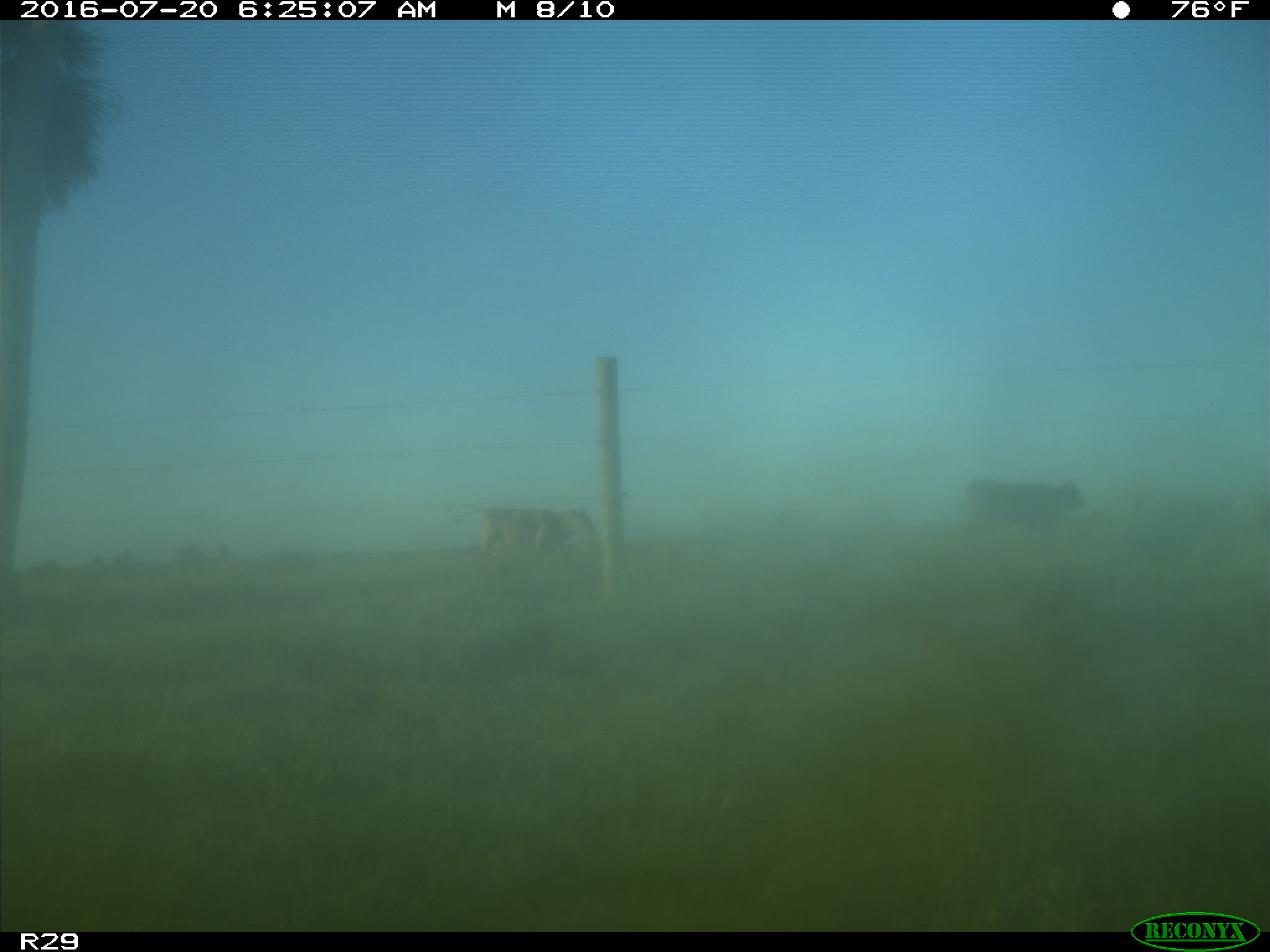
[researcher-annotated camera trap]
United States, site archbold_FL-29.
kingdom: Animalia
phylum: Chordata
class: Mammalia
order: Artiodactyla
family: Bovidae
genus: Bos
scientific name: Bos taurus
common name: domestic cow